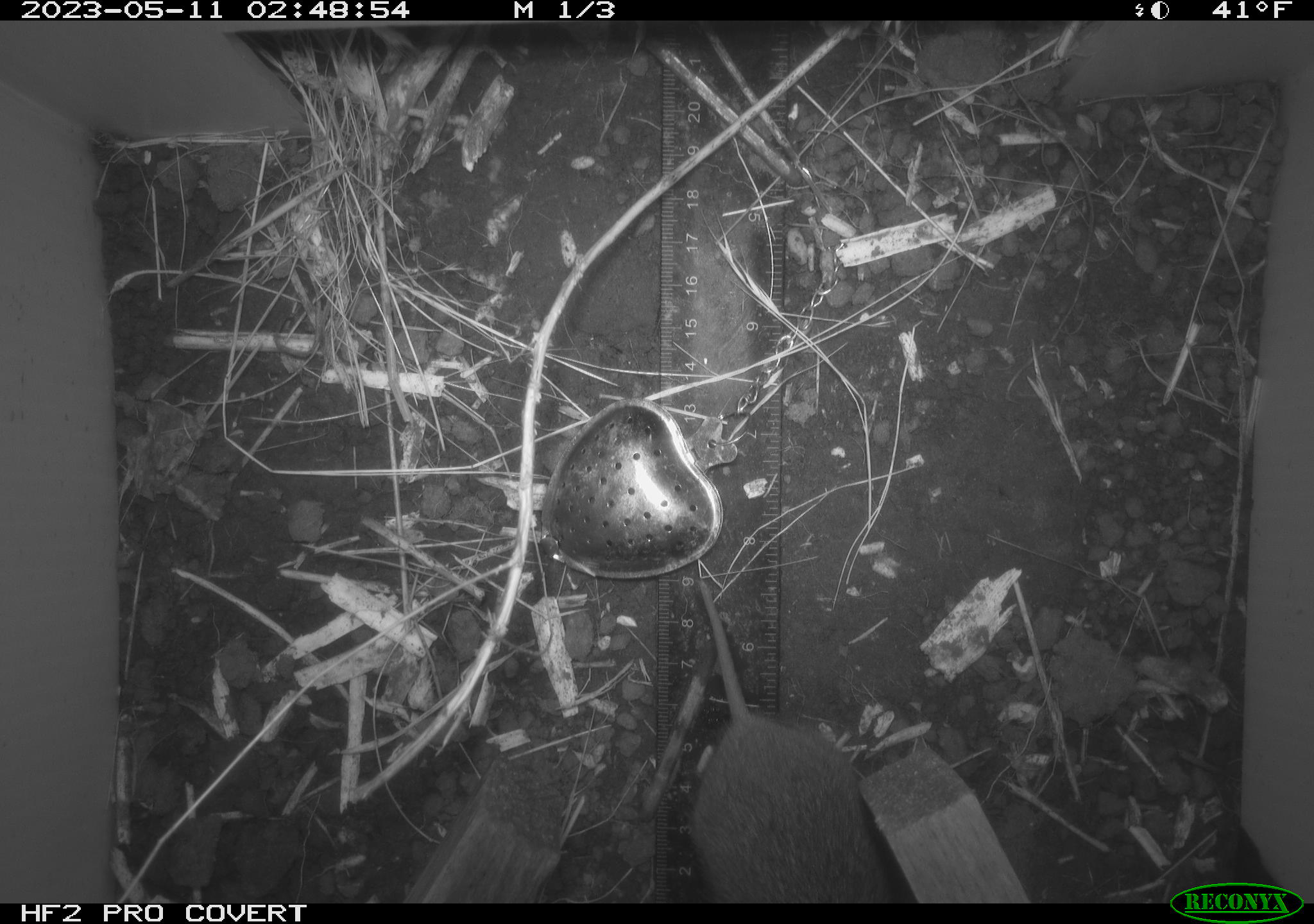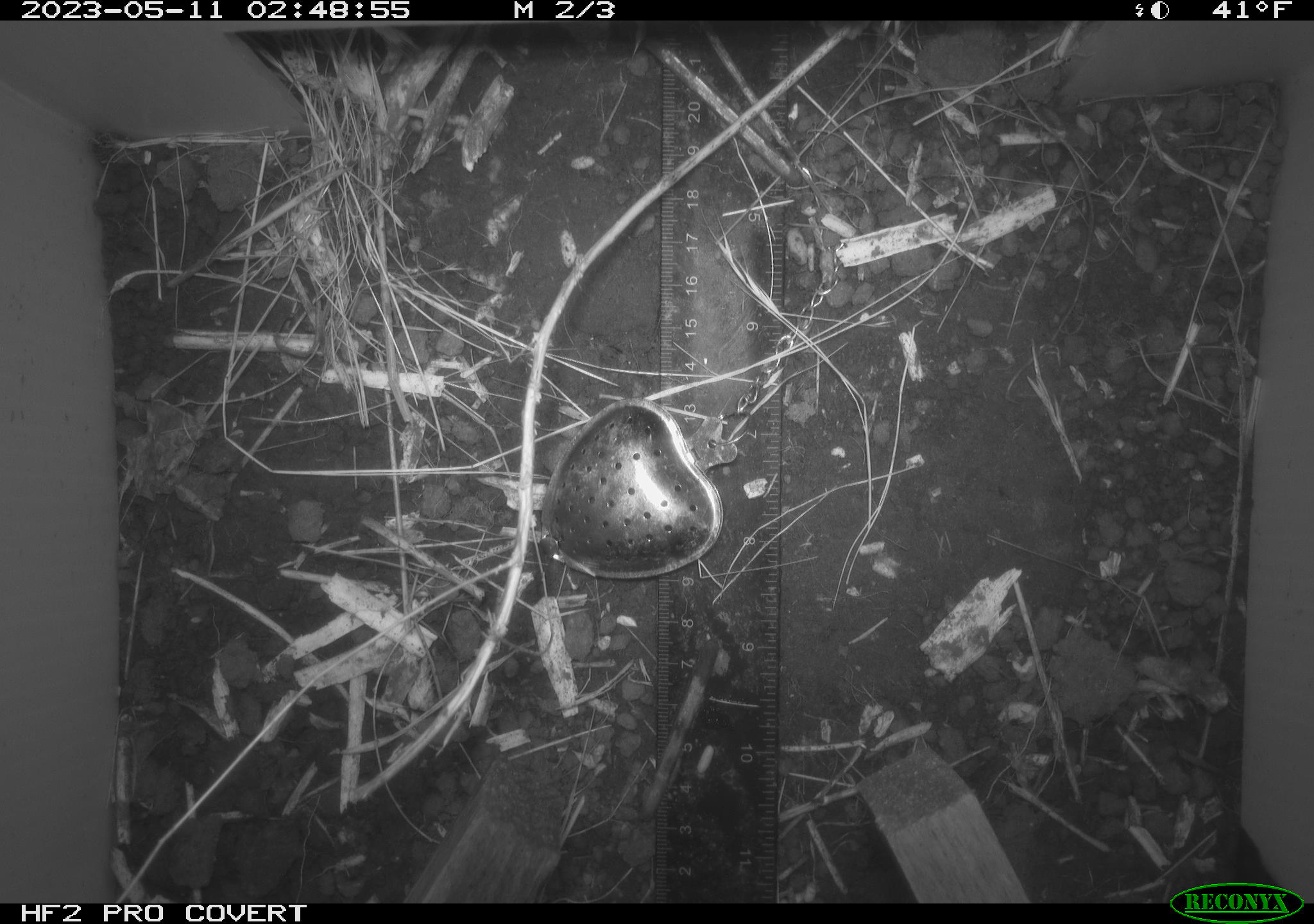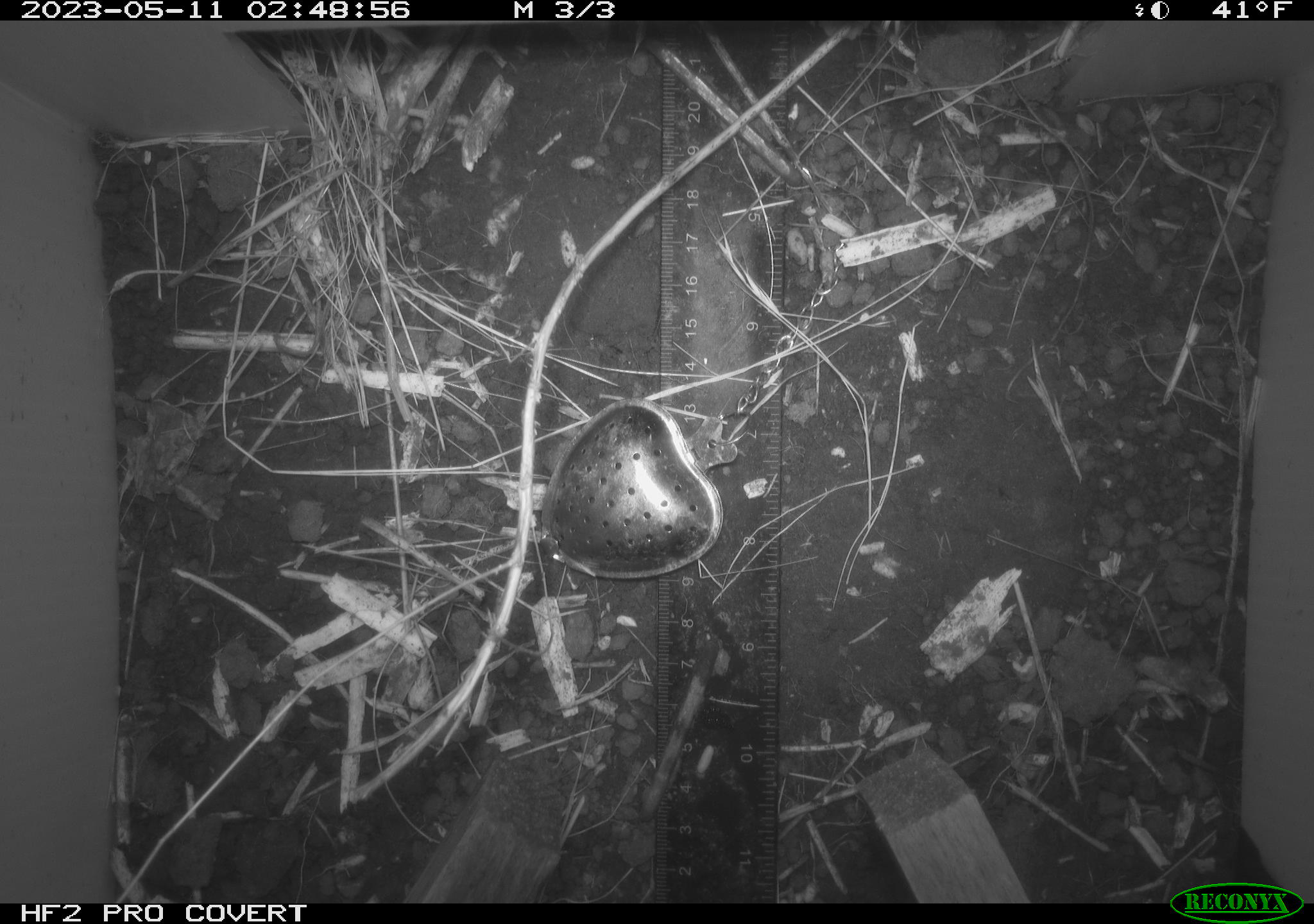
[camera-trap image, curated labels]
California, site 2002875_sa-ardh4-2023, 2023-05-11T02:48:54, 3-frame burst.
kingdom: Animalia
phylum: Chordata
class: Mammalia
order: Rodentia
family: Cricetidae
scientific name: Arvicolinae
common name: voles, lemmings, and muskrats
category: arvicolinae subfamily